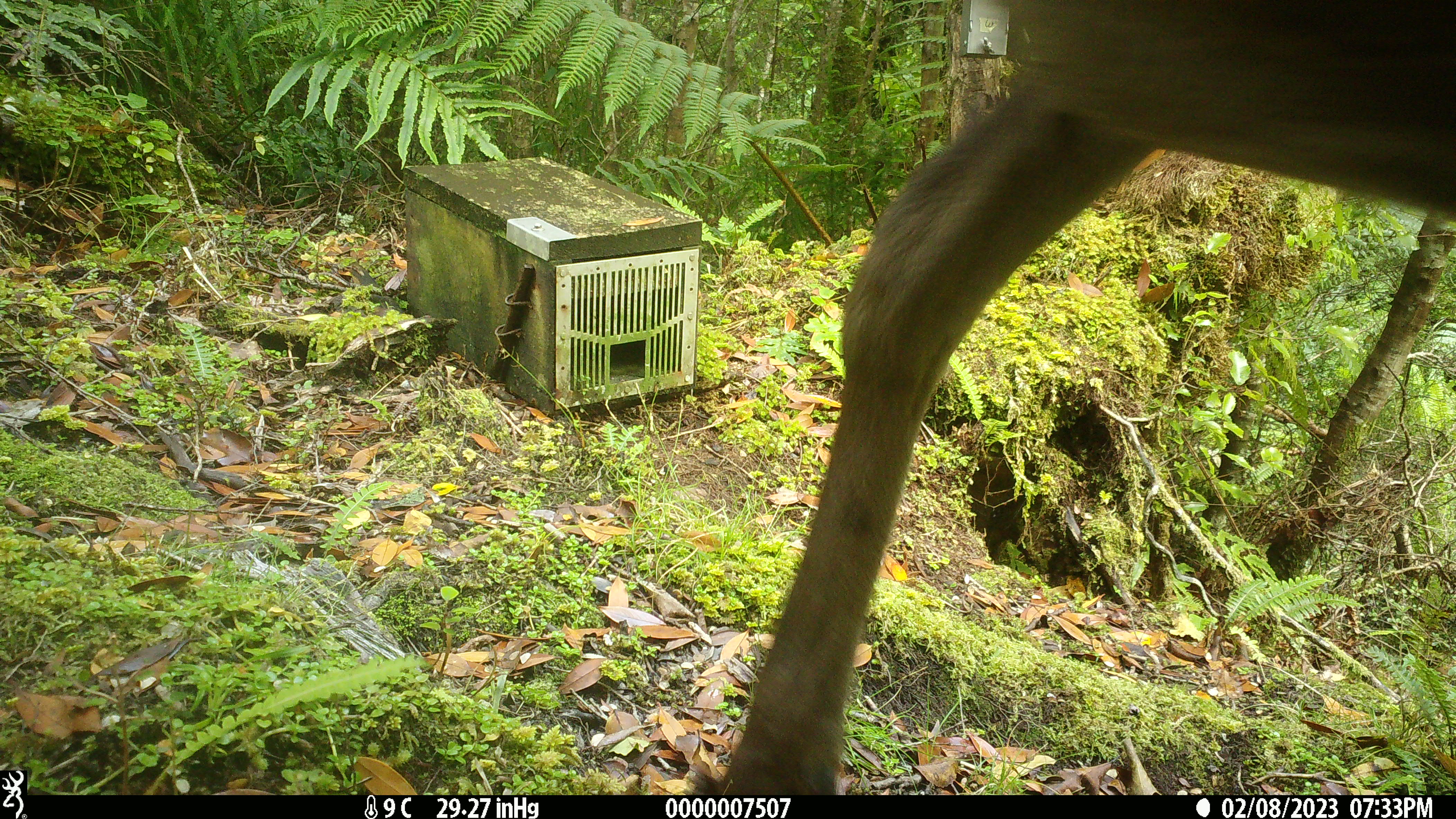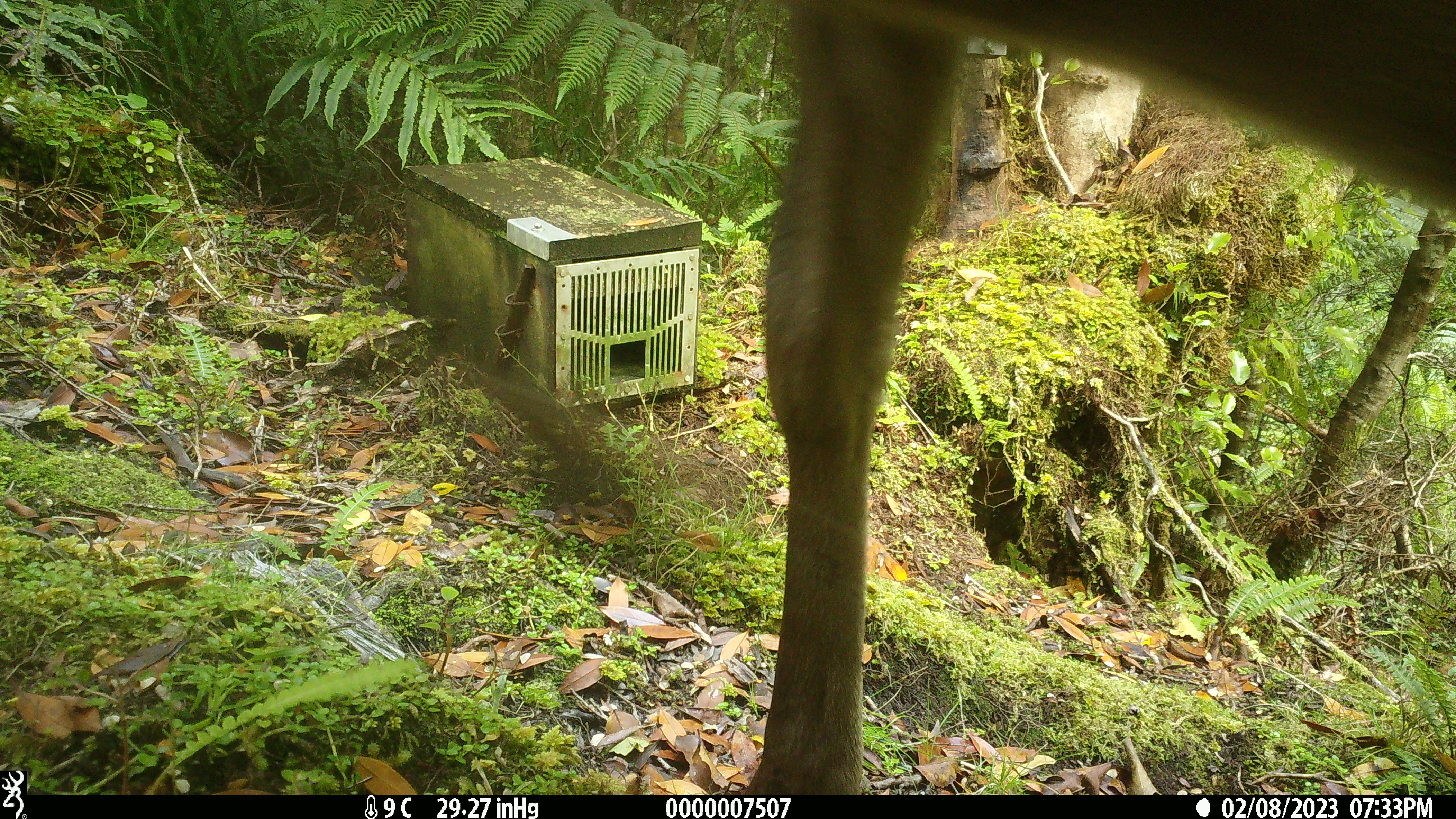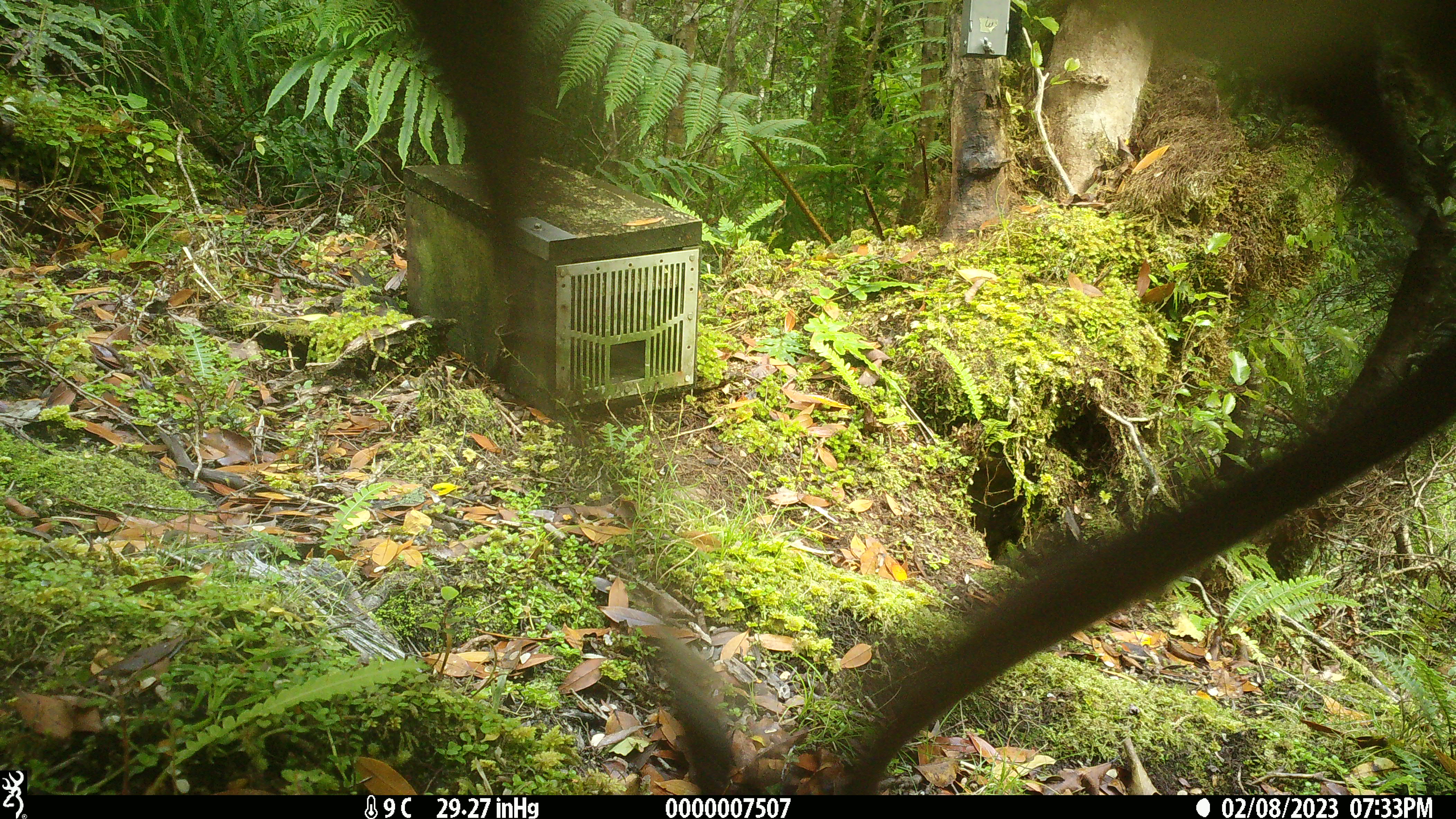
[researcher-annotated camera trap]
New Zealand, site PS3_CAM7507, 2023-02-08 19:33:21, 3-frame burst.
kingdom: Animalia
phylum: Chordata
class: Mammalia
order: Artiodactyla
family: Cervidae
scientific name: Cervidae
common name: deer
Deer (Cervidae).